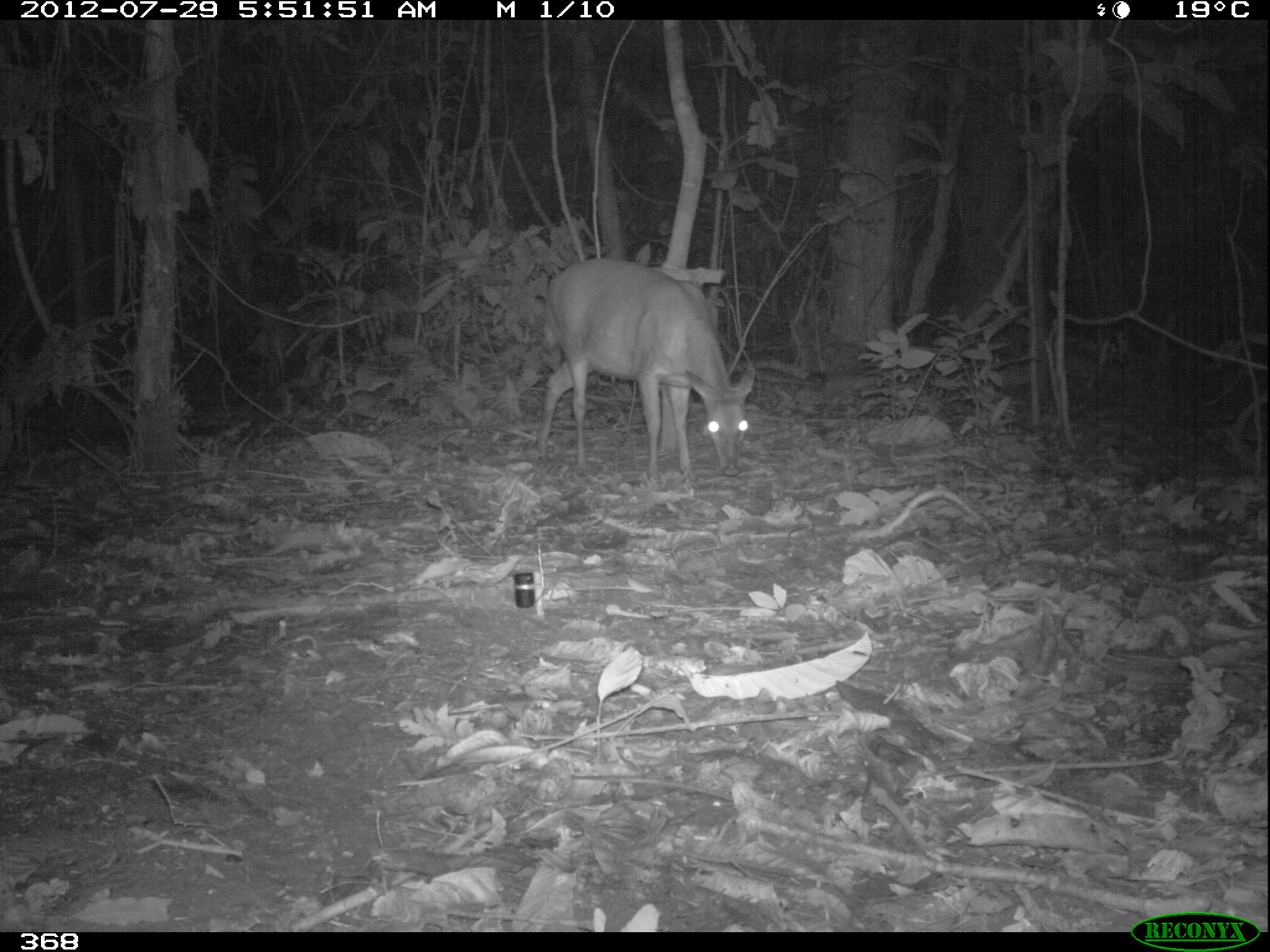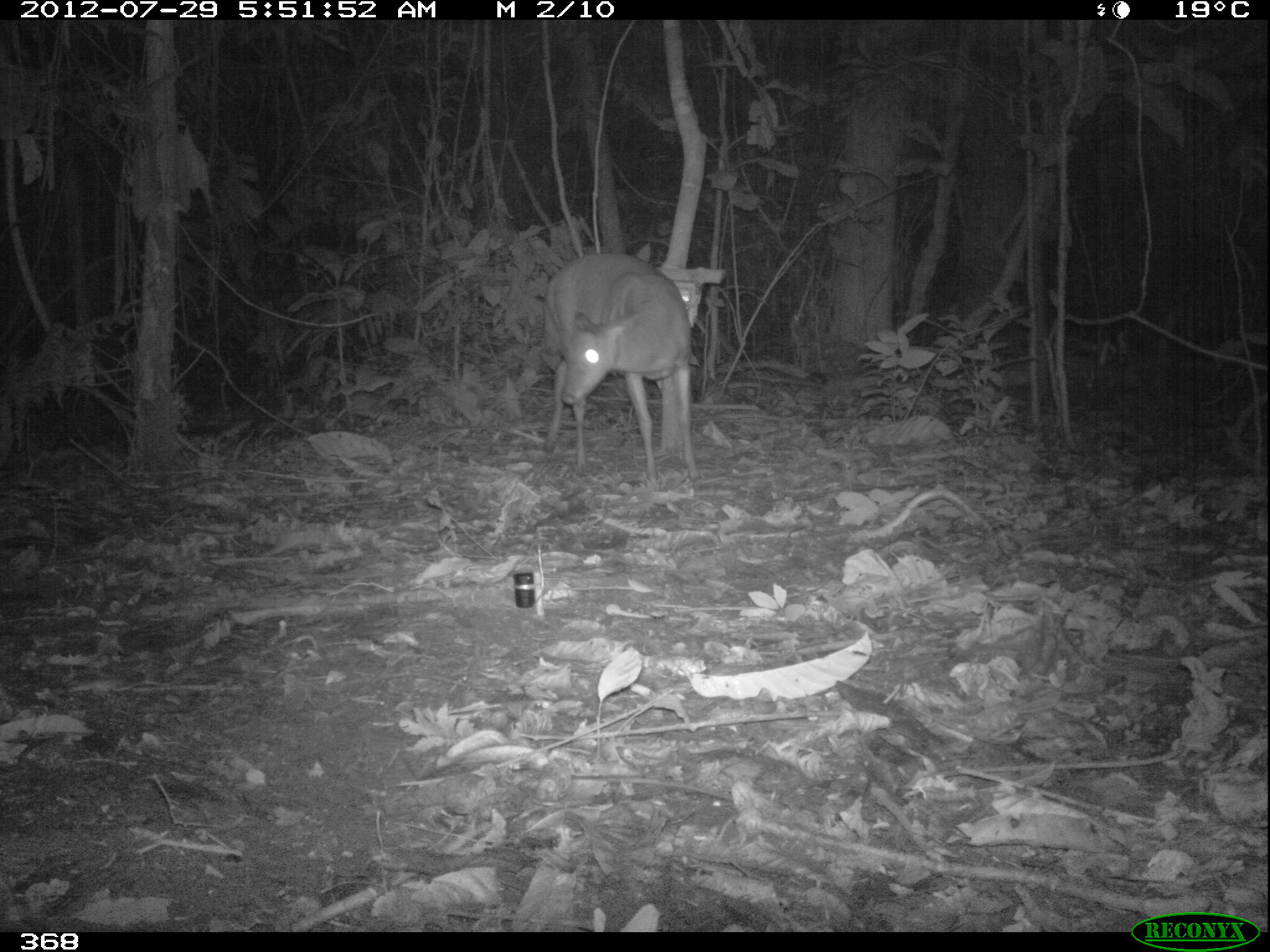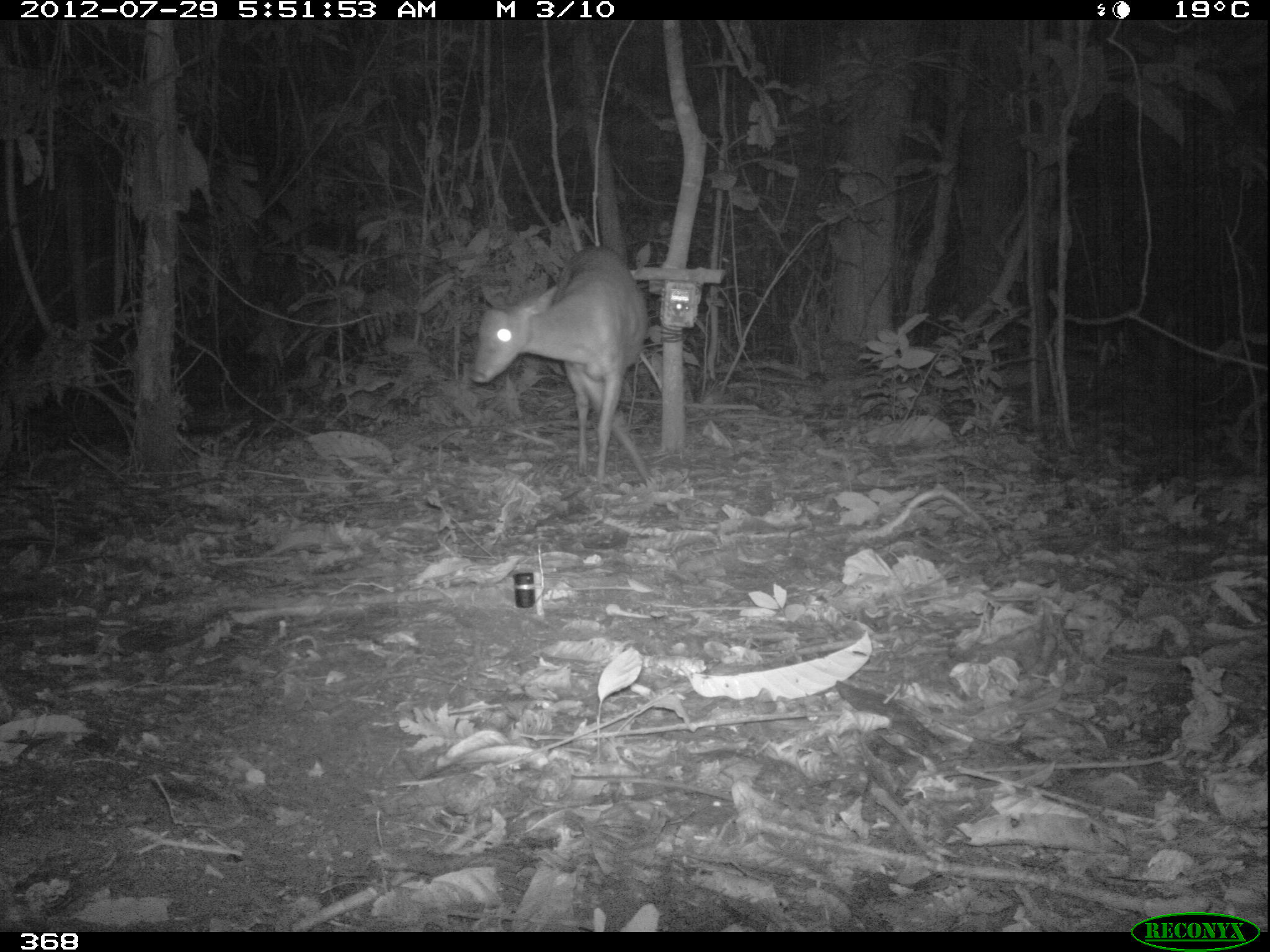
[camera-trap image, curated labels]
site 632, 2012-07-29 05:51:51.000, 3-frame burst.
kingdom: Animalia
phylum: Chordata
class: Mammalia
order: Artiodactyla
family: Cervidae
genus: Mazama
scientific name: Mazama americana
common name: red brocket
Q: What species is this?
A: Mazama americana (red brocket).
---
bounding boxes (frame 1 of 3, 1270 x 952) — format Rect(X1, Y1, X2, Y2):
mazama americana: Rect(537, 257, 755, 481)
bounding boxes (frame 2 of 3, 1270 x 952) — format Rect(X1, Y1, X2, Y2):
mazama americana: Rect(539, 250, 697, 483)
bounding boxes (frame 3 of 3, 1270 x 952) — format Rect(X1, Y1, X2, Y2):
mazama americana: Rect(468, 246, 646, 487)